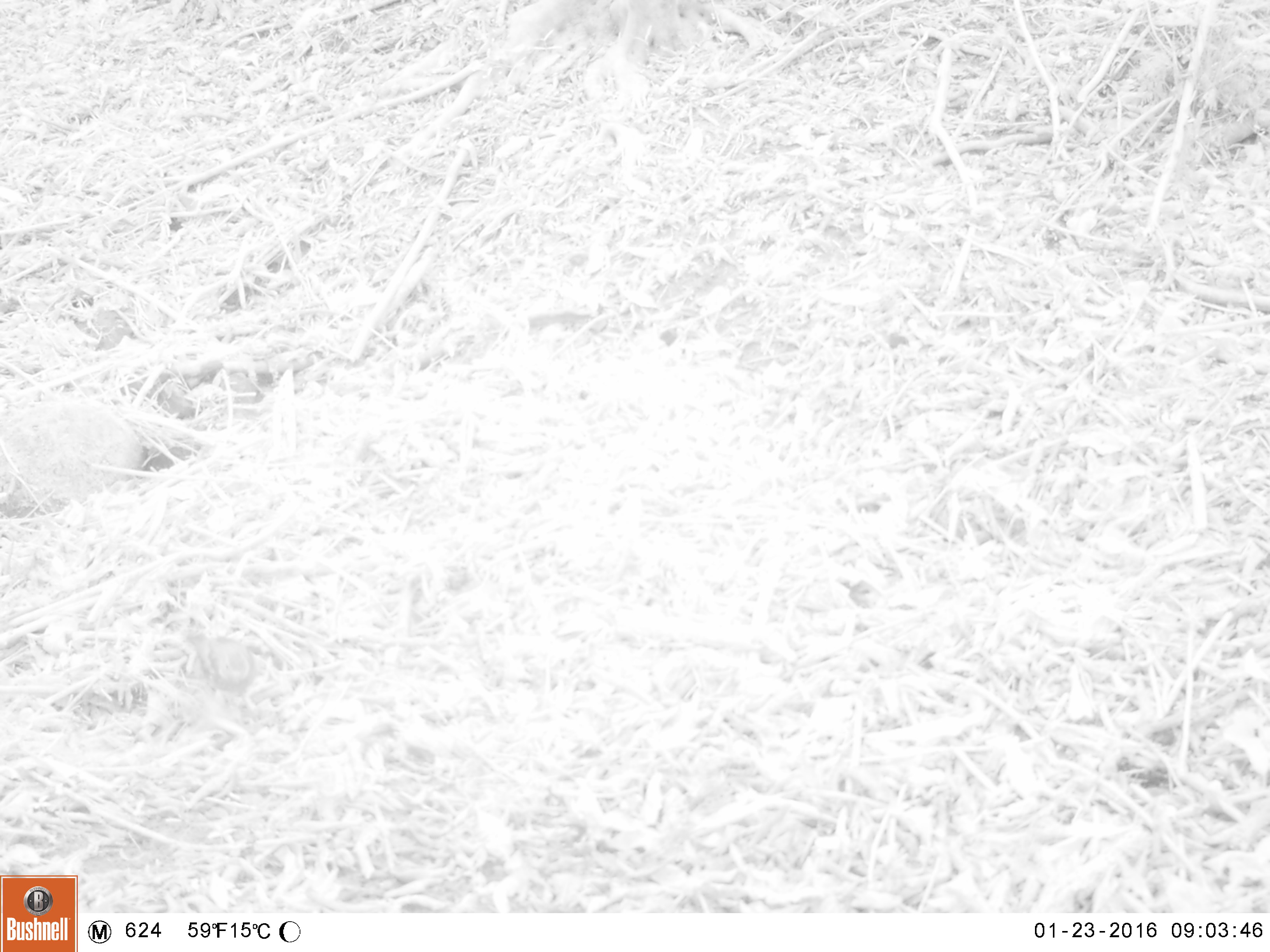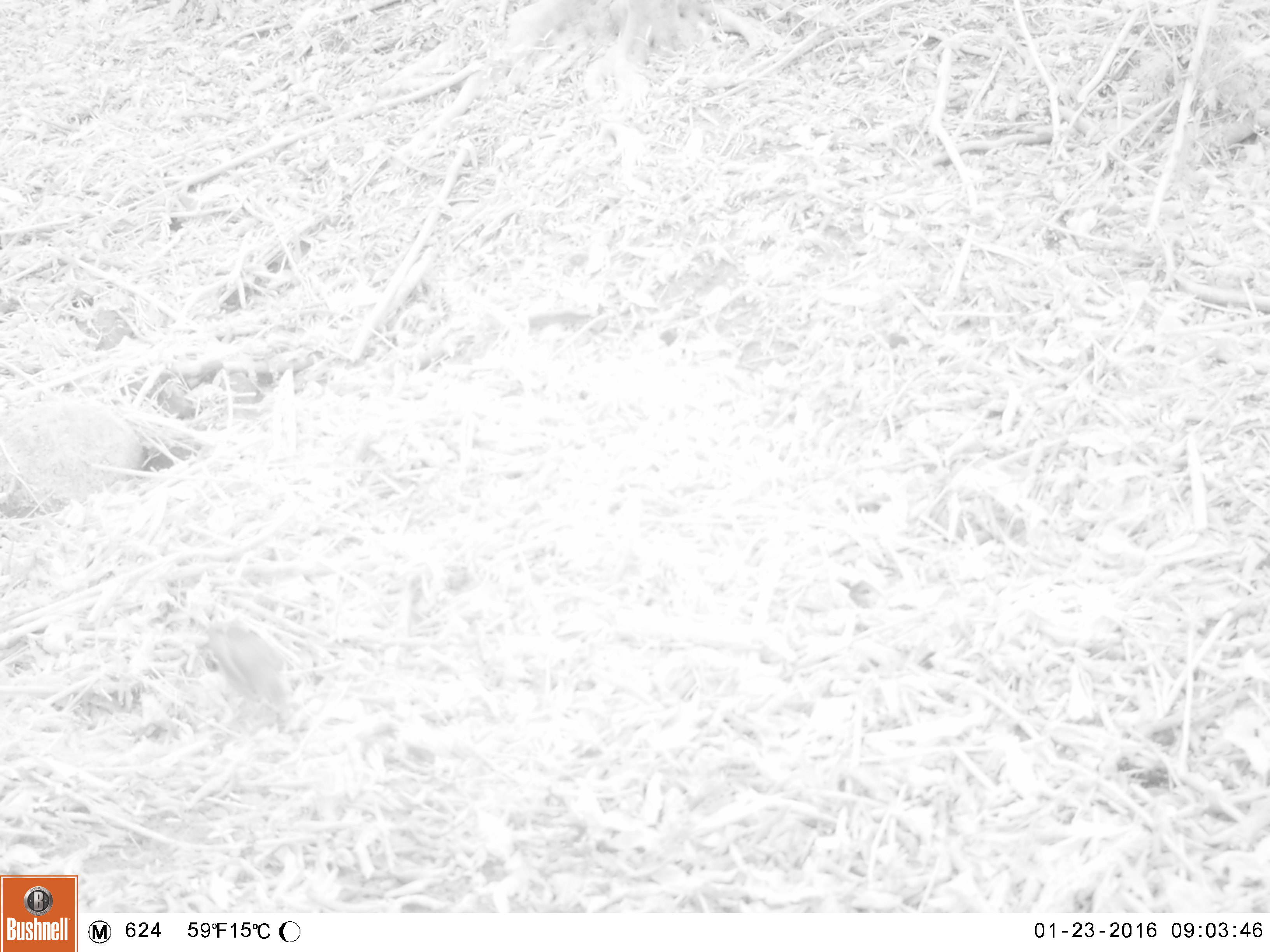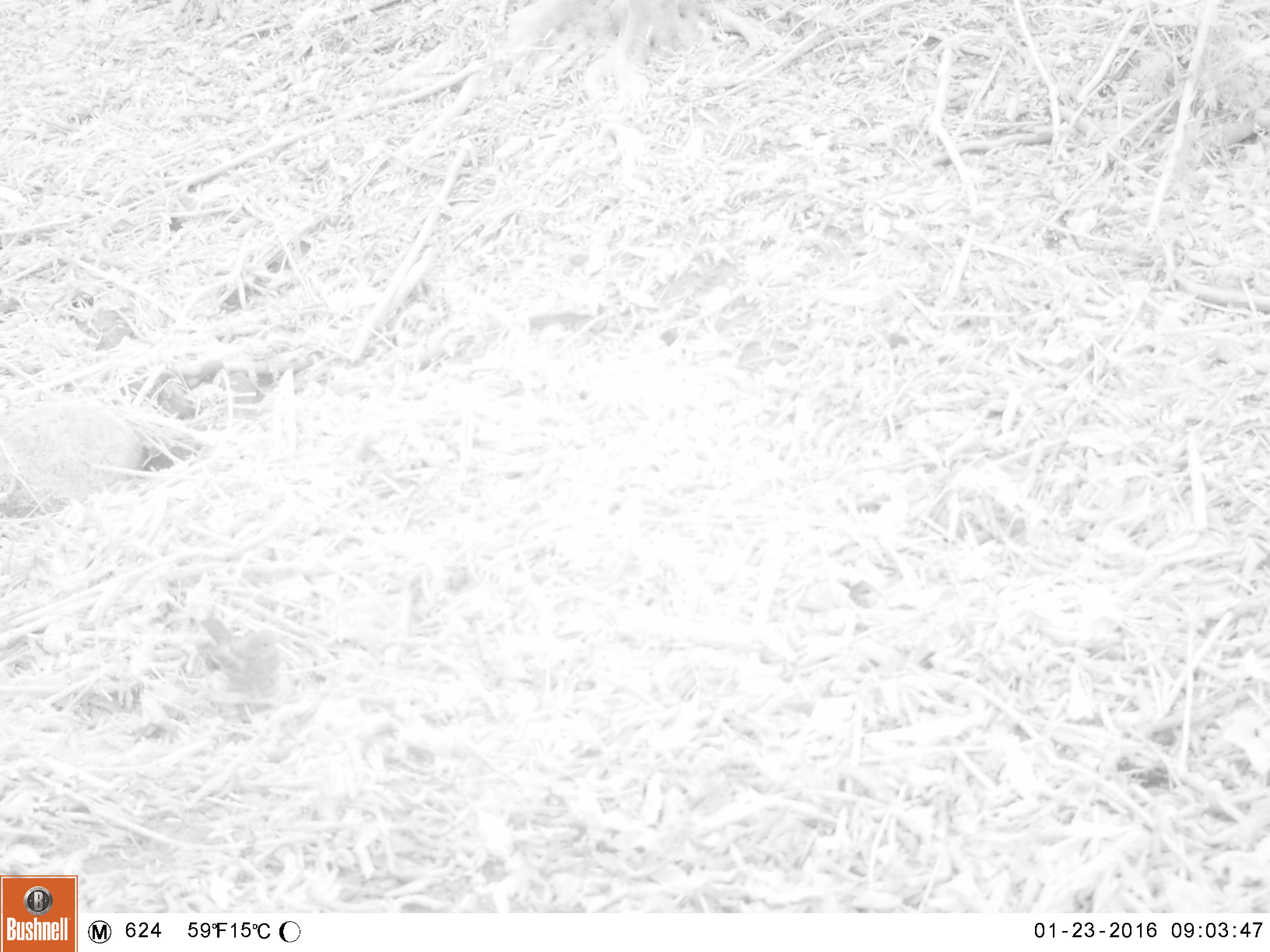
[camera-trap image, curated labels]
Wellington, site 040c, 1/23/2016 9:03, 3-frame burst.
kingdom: Animalia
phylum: Chordata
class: Aves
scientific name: Aves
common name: bird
Bird (Aves).